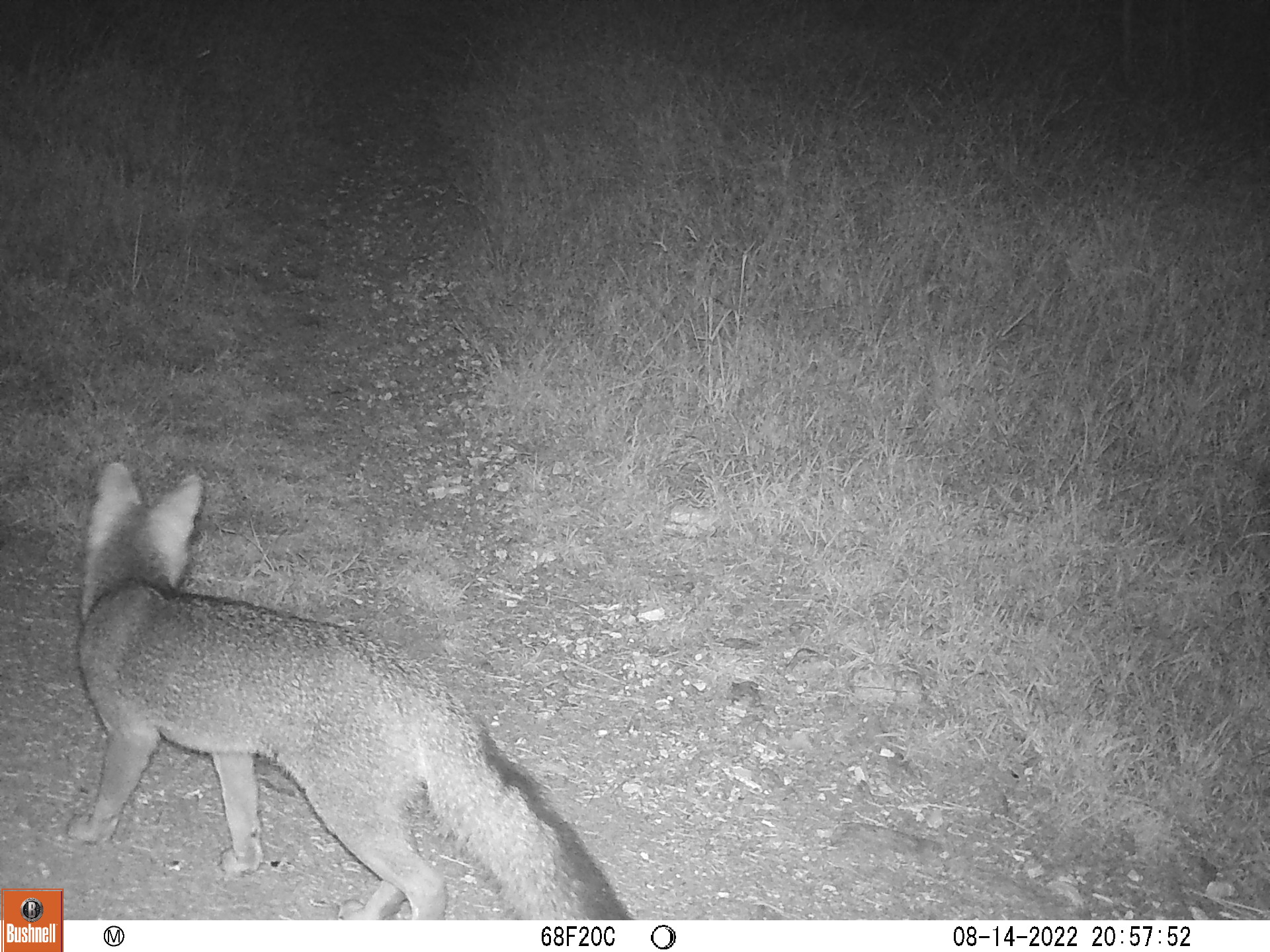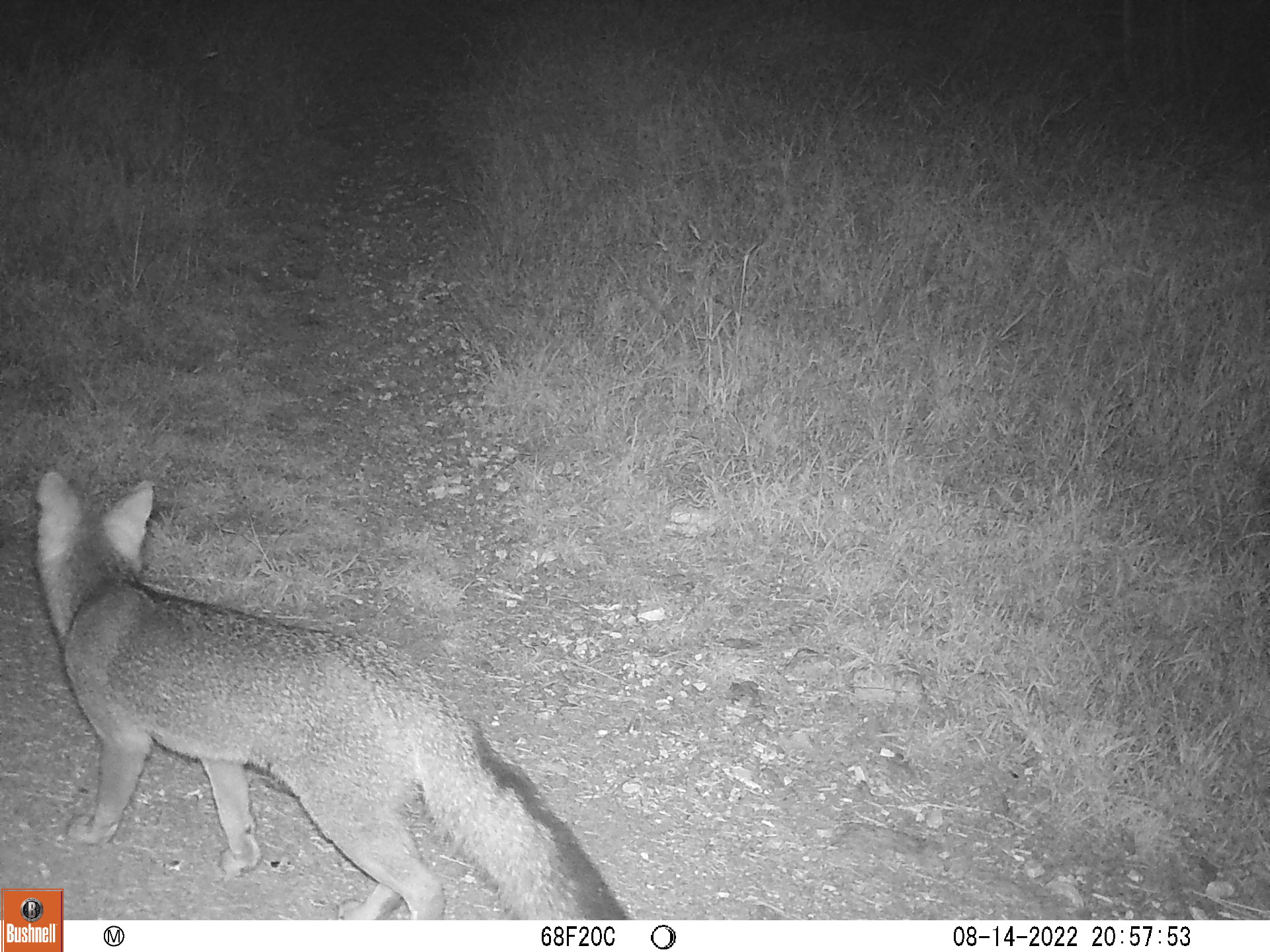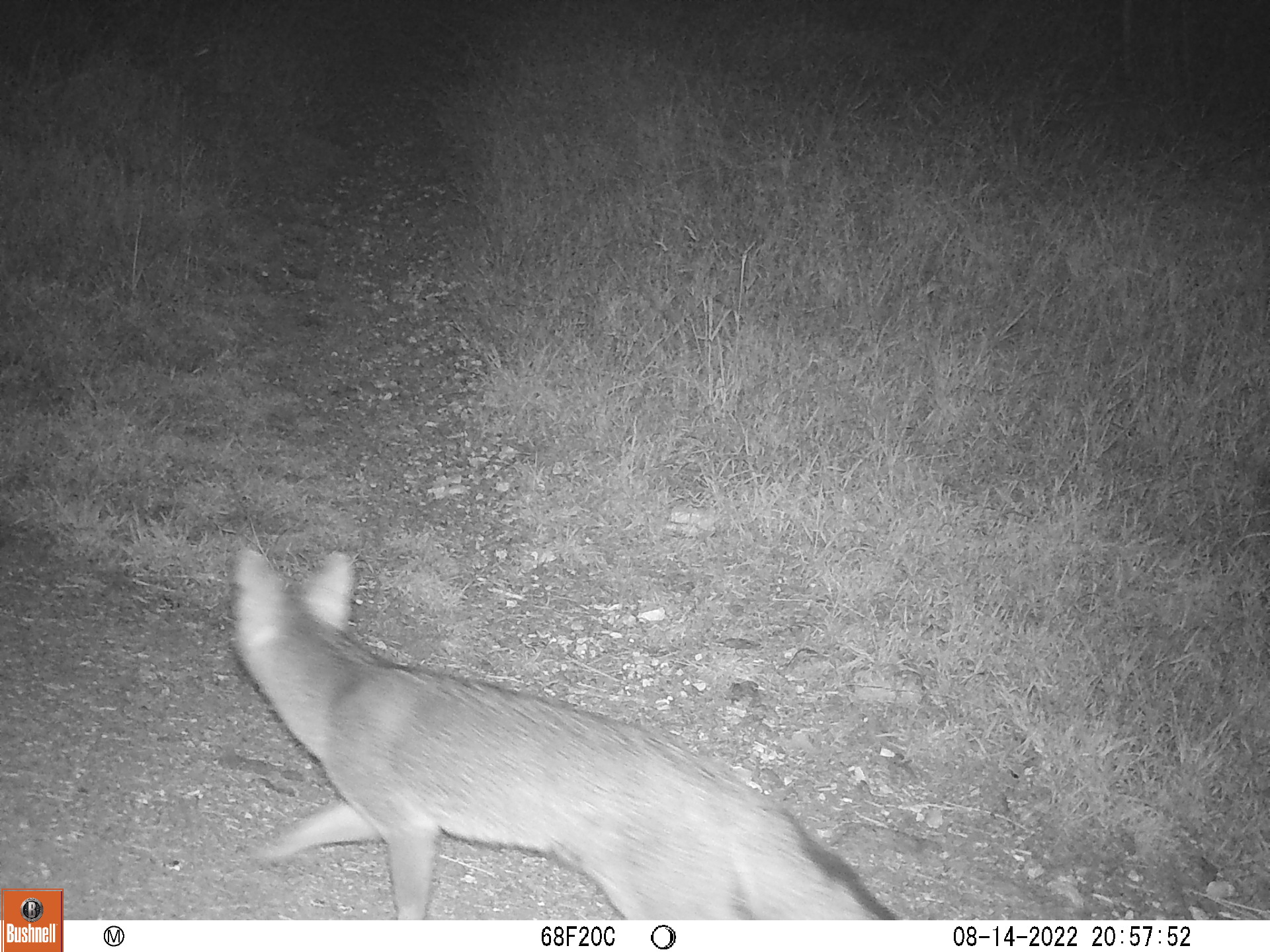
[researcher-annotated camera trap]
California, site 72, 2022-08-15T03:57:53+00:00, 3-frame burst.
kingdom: Animalia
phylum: Chordata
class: Mammalia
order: Carnivora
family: Canidae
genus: Urocyon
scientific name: Urocyon cinereoargenteus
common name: gray fox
Gray fox (Urocyon cinereoargenteus).